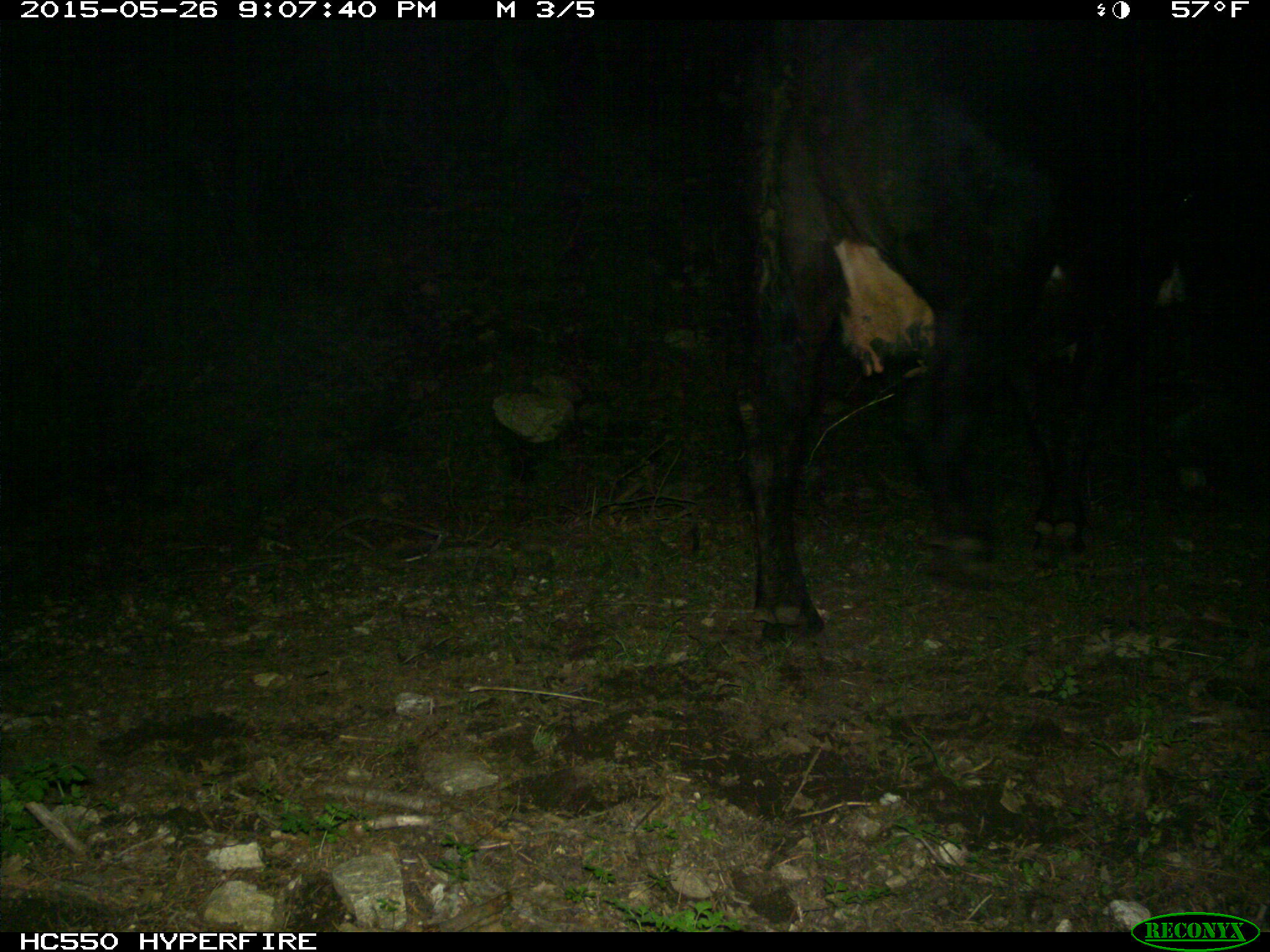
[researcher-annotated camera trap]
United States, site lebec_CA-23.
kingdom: Animalia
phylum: Chordata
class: Mammalia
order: Artiodactyla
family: Bovidae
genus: Bos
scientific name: Bos taurus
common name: domestic cow